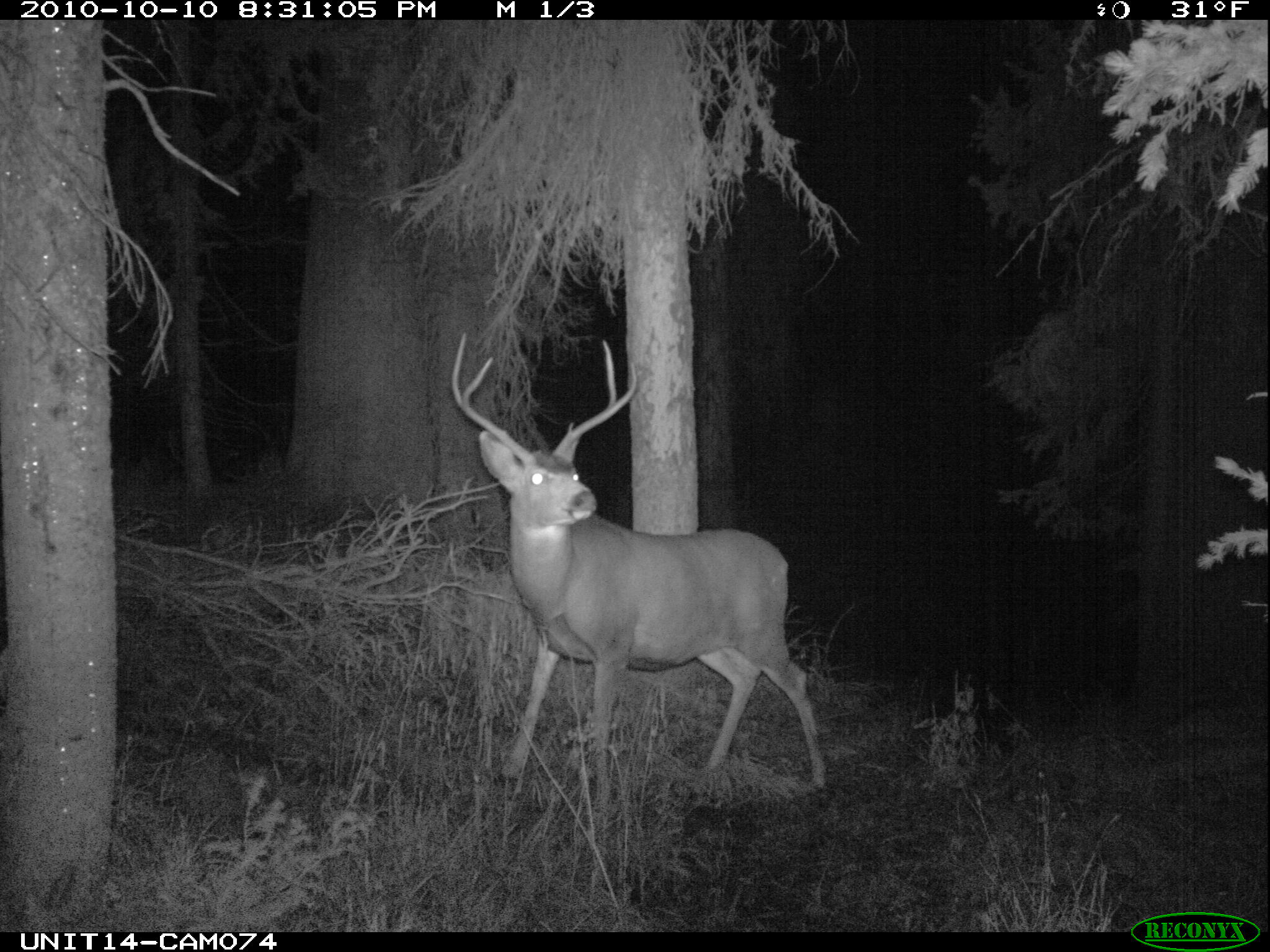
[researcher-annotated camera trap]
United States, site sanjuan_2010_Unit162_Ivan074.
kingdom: Animalia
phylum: Chordata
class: Mammalia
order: Artiodactyla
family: Cervidae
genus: Odocoileus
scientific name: Odocoileus hemionus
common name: mule deer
Odocoileus hemionus (mule deer).